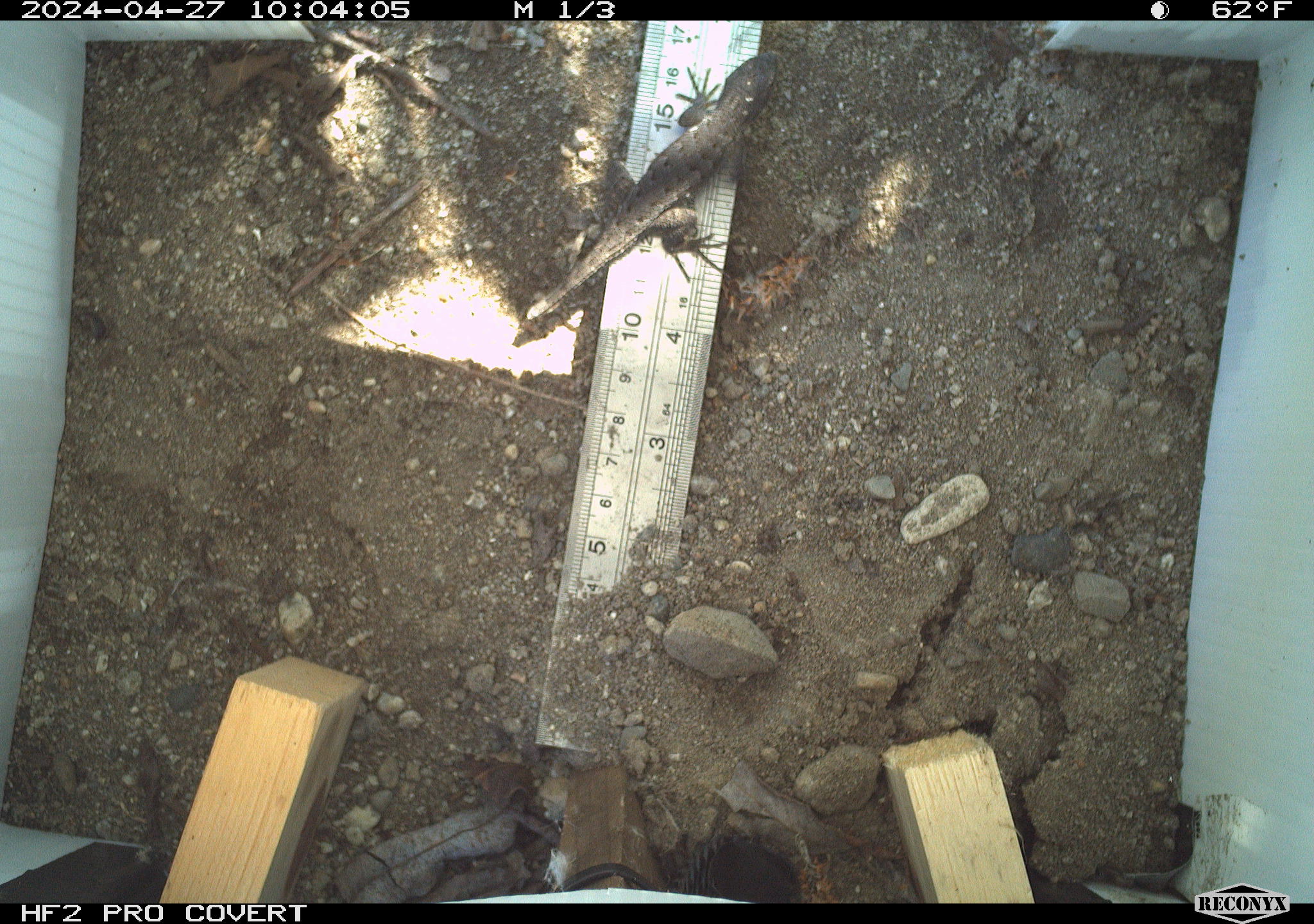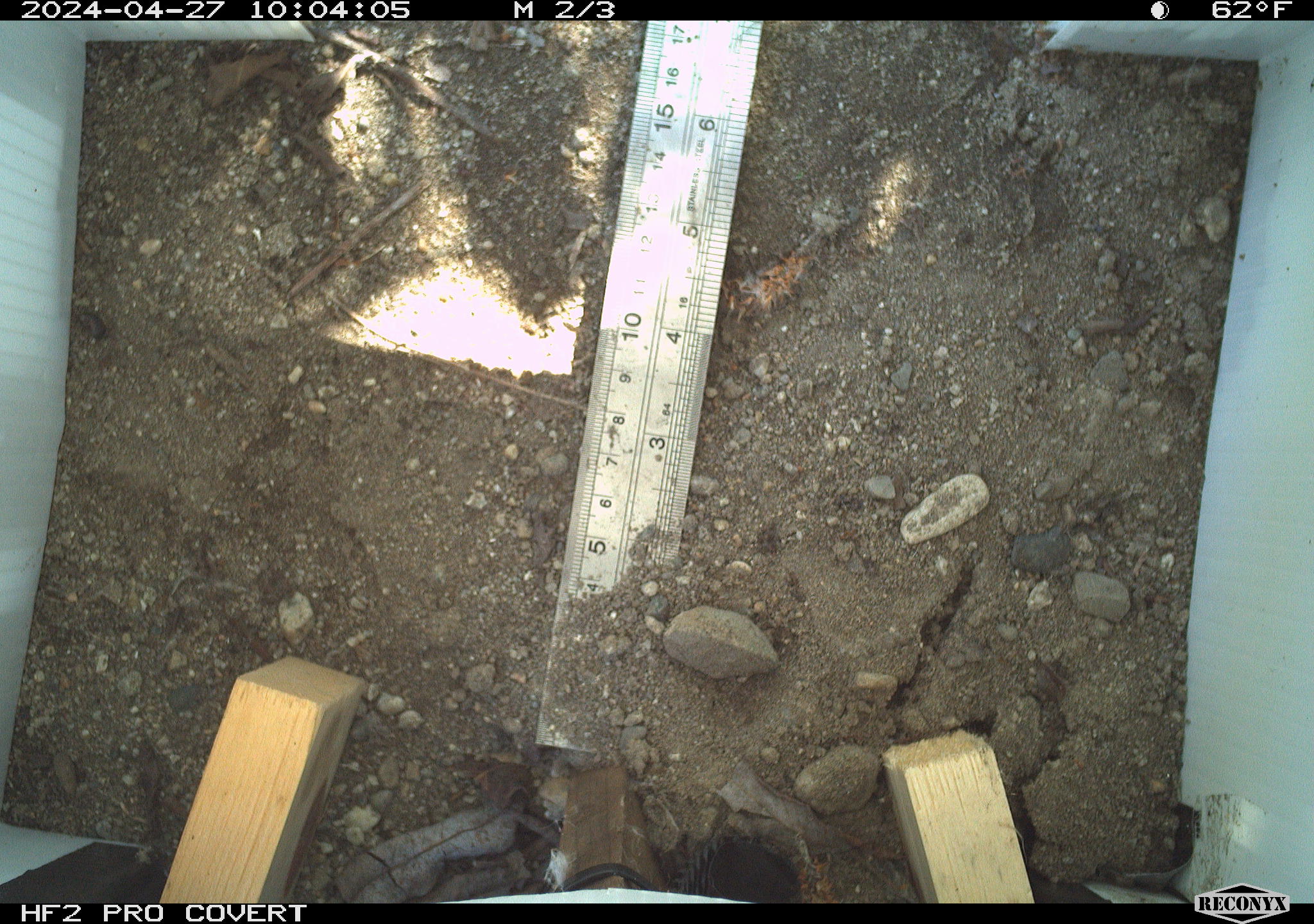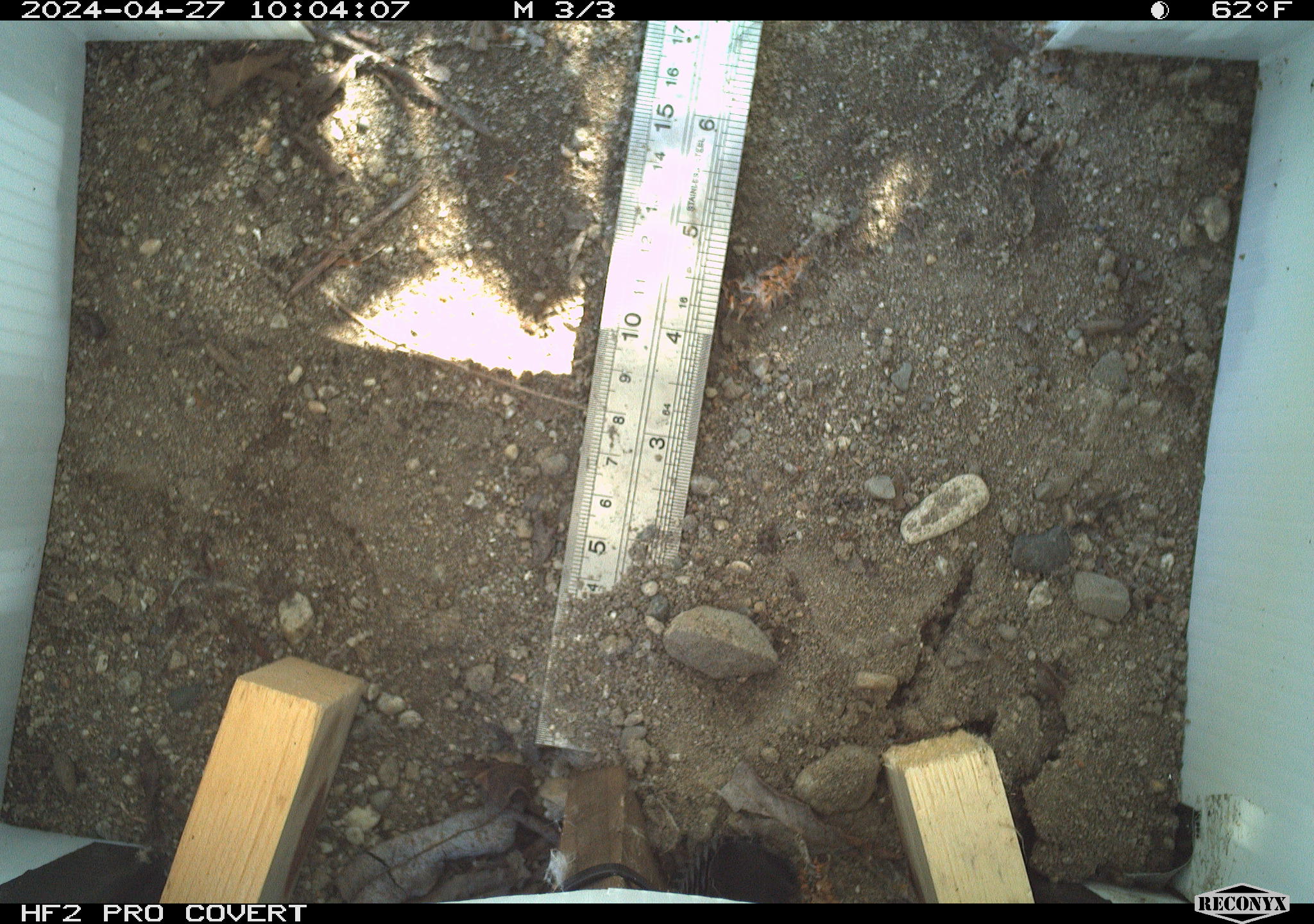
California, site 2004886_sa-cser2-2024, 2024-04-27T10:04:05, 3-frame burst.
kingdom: Animalia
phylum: Chordata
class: Reptilia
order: Squamata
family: Phrynosomatidae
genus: Sceloporus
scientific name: Sceloporus occidentalis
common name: western fence lizard